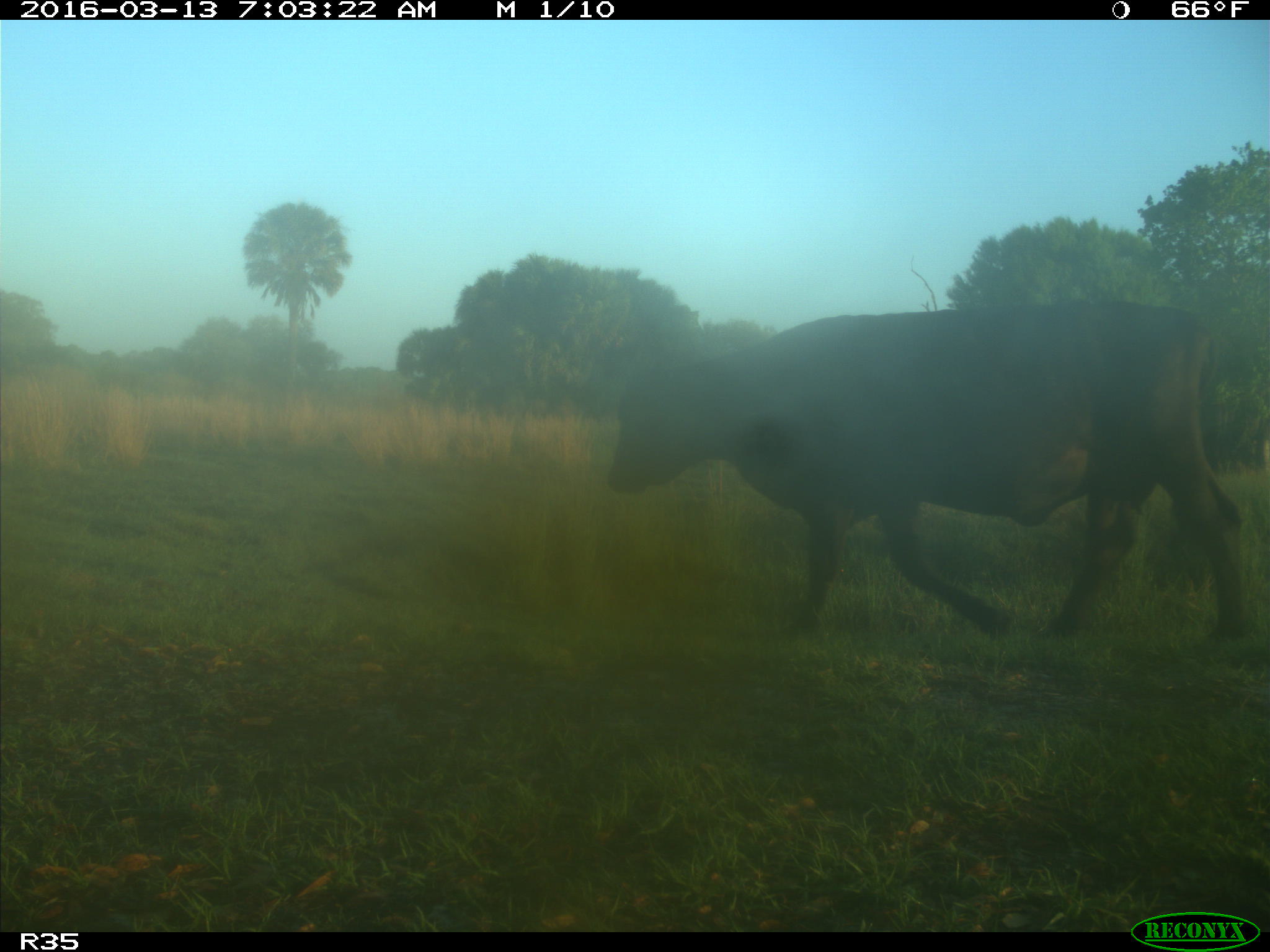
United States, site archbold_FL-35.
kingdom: Animalia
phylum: Chordata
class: Mammalia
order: Artiodactyla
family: Bovidae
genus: Bos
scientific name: Bos taurus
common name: domestic cow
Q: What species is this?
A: Bos taurus (domestic cow).